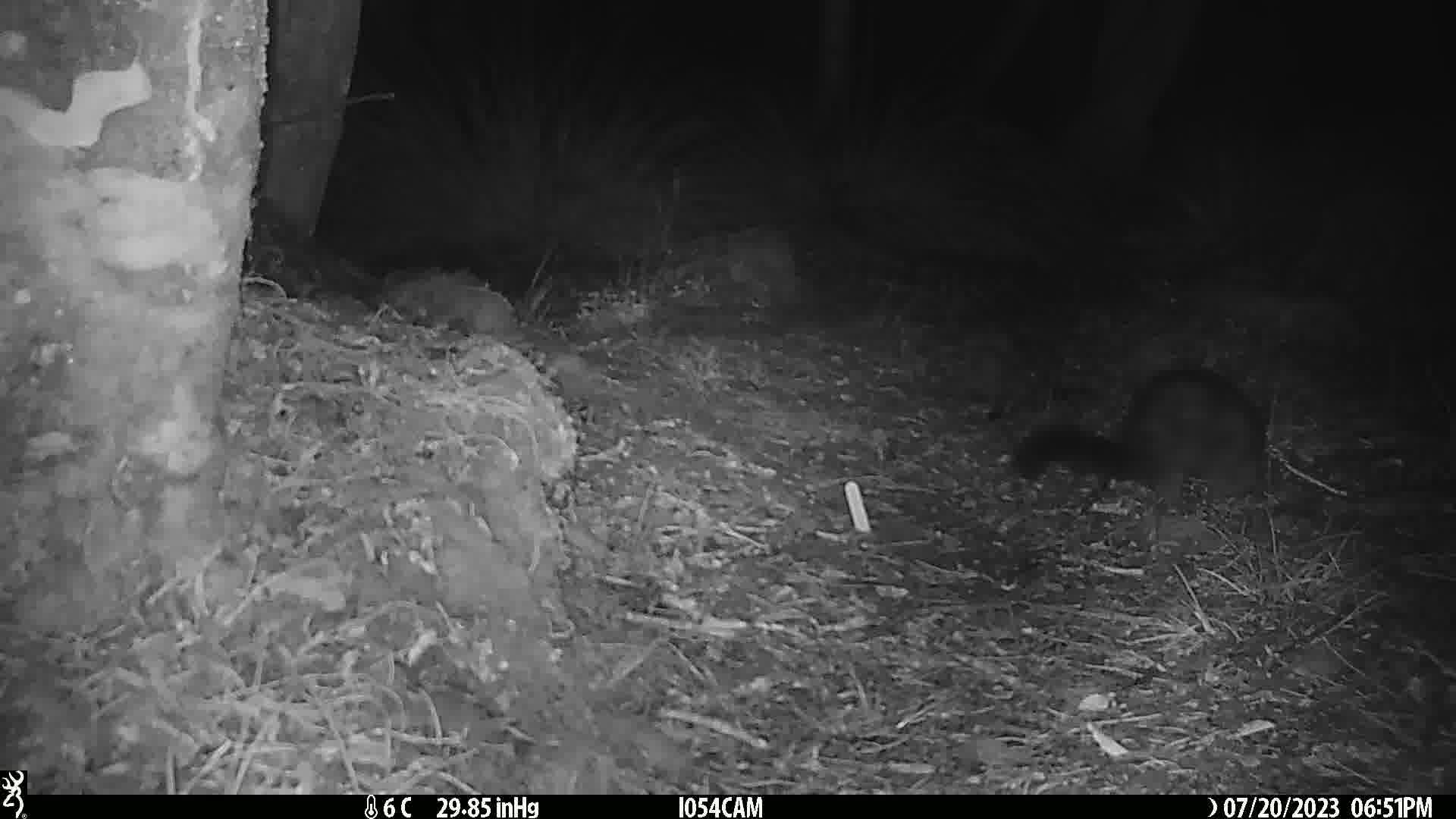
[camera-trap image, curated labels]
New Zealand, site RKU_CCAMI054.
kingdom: Animalia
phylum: Chordata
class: Mammalia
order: Diprotodontia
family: Phalangeridae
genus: Trichosurus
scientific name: Trichosurus vulpecula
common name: common brushtail possum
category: possum